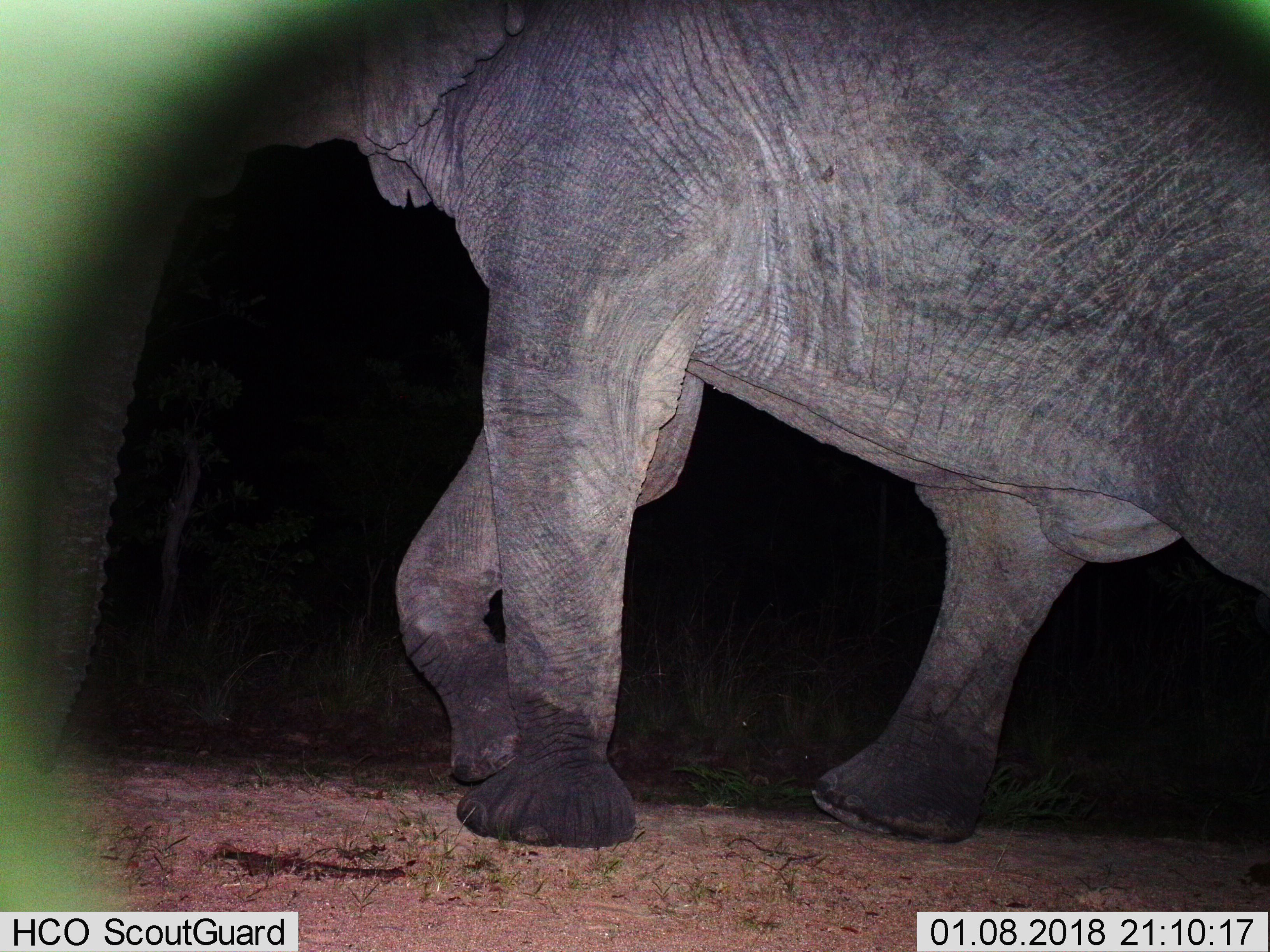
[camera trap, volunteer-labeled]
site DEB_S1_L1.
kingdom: Animalia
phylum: Chordata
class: Mammalia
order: Proboscidea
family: Elephantidae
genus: Loxodonta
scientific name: Loxodonta africana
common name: african bush elephant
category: elephant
Elephant (african bush elephant) (Loxodonta africana), count 1. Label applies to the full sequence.